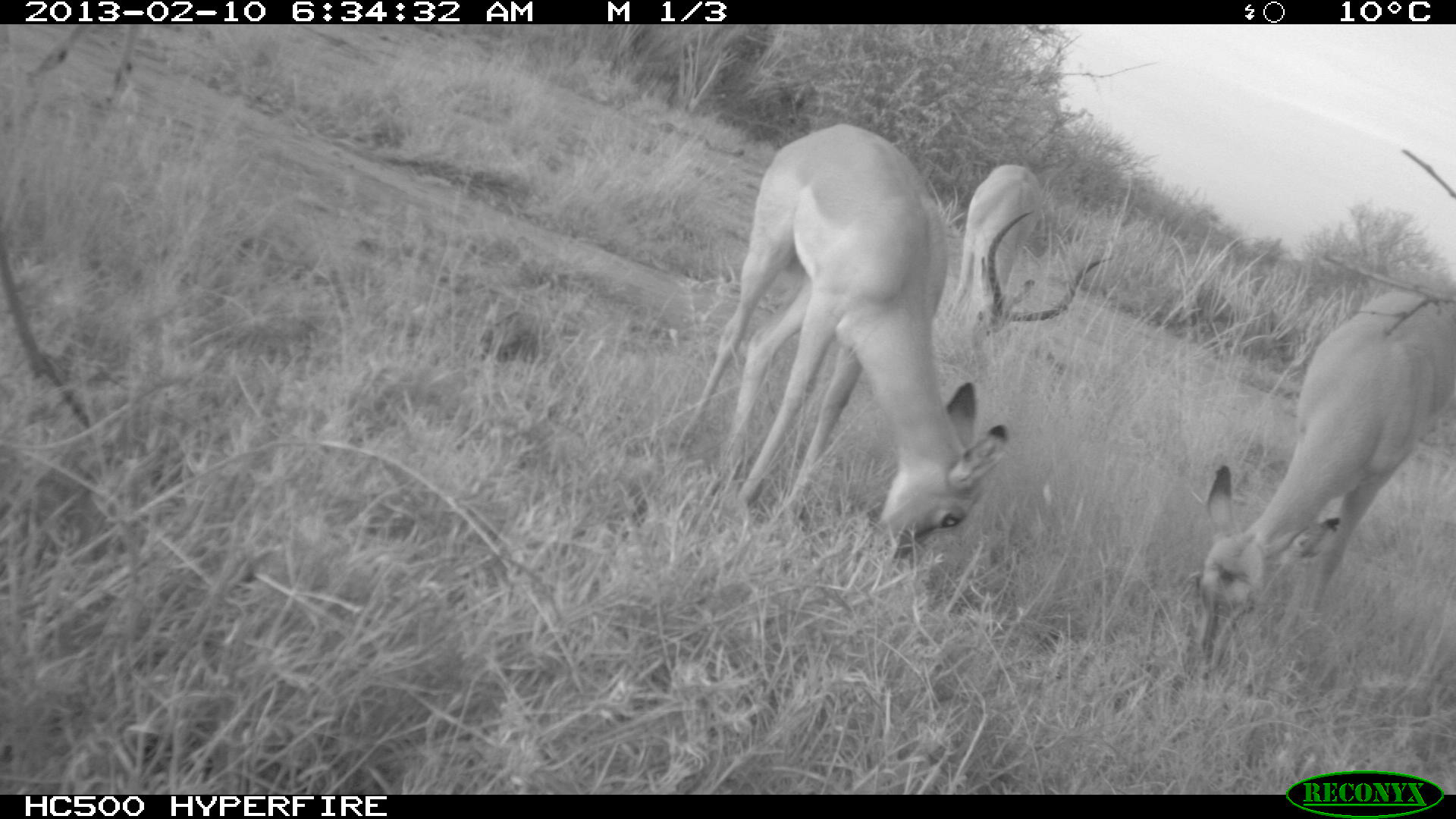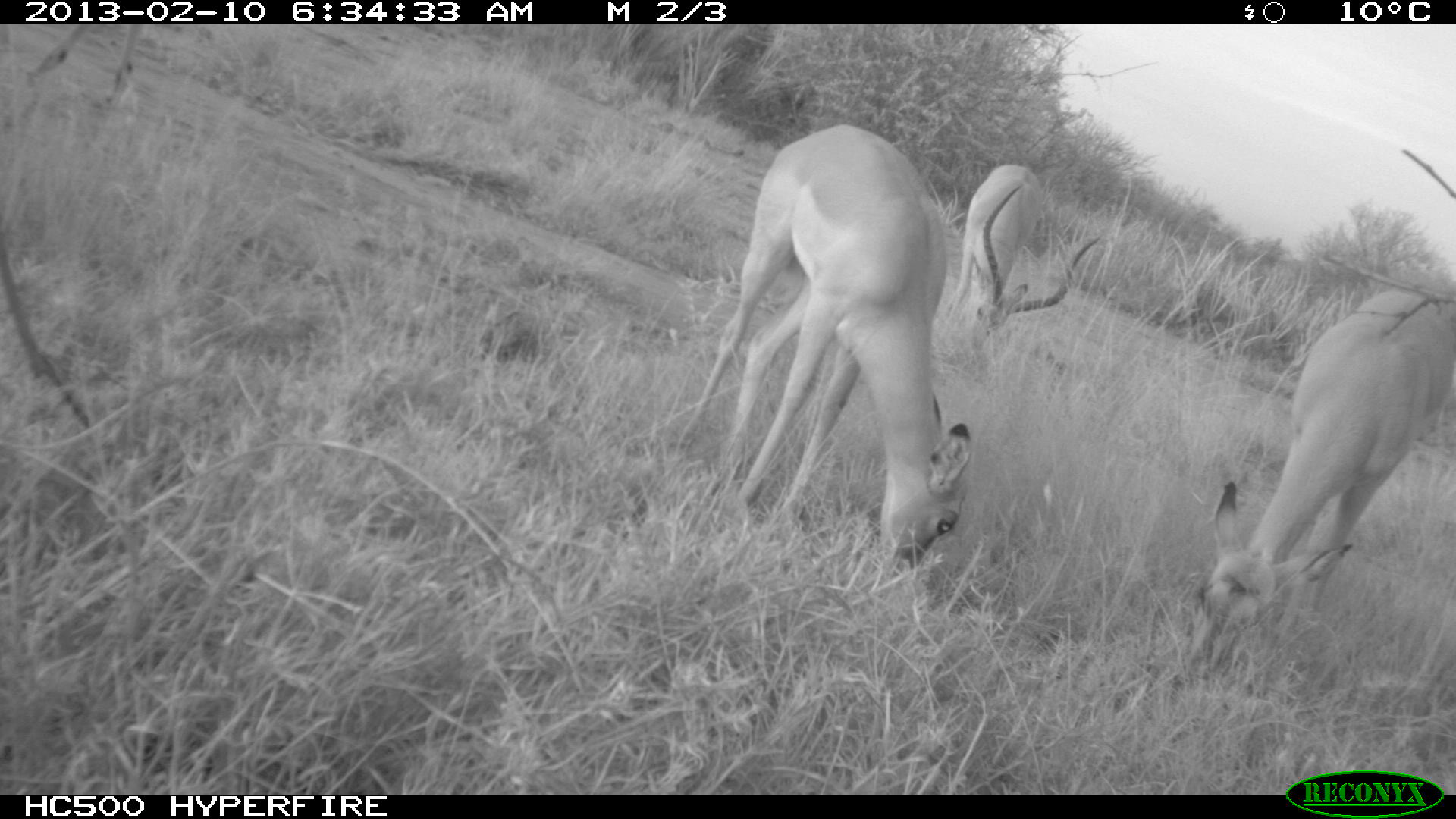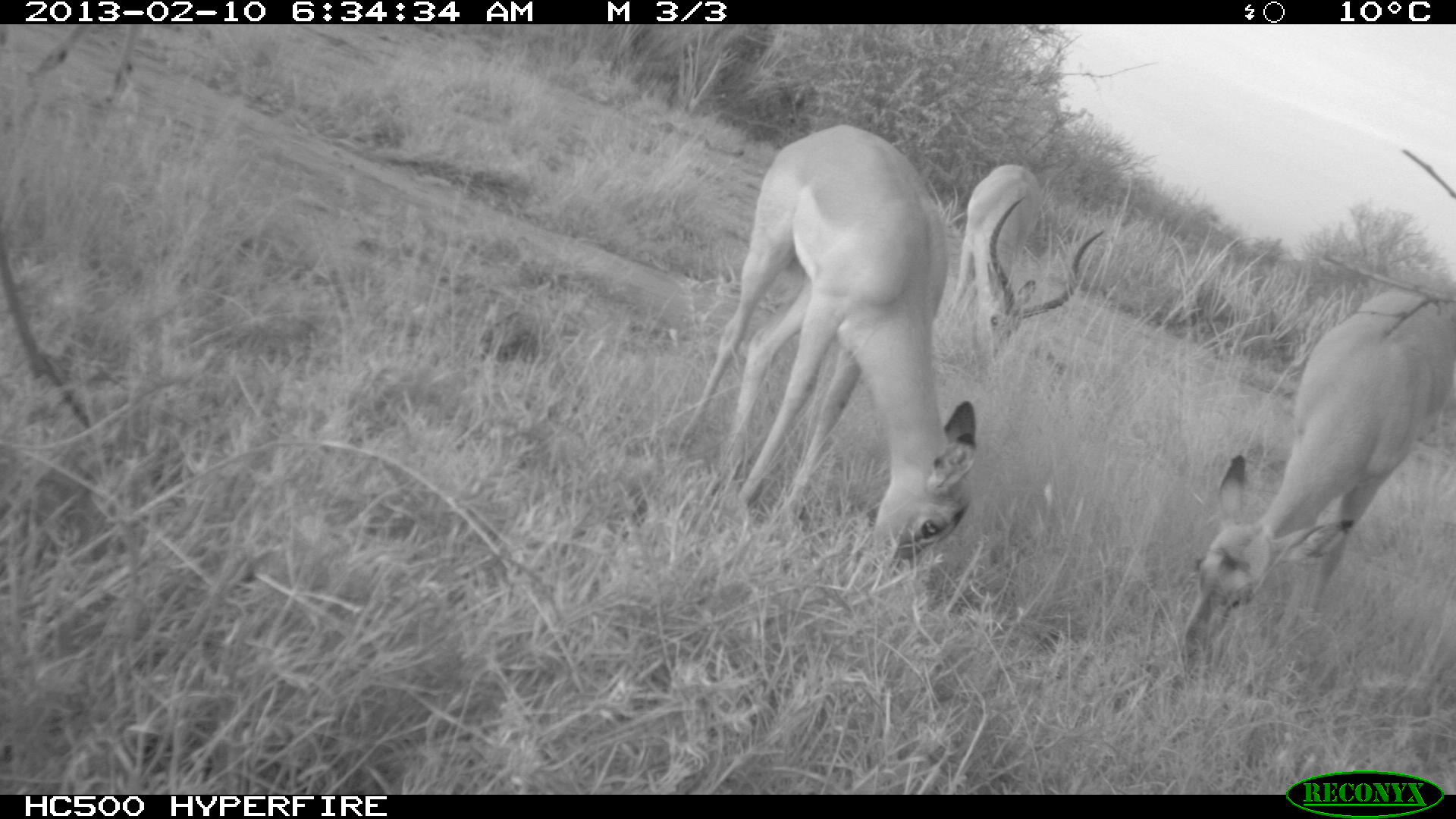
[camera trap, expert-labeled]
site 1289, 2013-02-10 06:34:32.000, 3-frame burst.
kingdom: Animalia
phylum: Chordata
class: Mammalia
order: Artiodactyla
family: Bovidae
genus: Aepyceros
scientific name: Aepyceros melampus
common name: impala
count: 4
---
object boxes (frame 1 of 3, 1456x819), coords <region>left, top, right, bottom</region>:
aepyceros melampus: <region>671, 123, 1008, 558</region>; <region>1185, 293, 1456, 616</region>; <region>949, 165, 1147, 353</region>